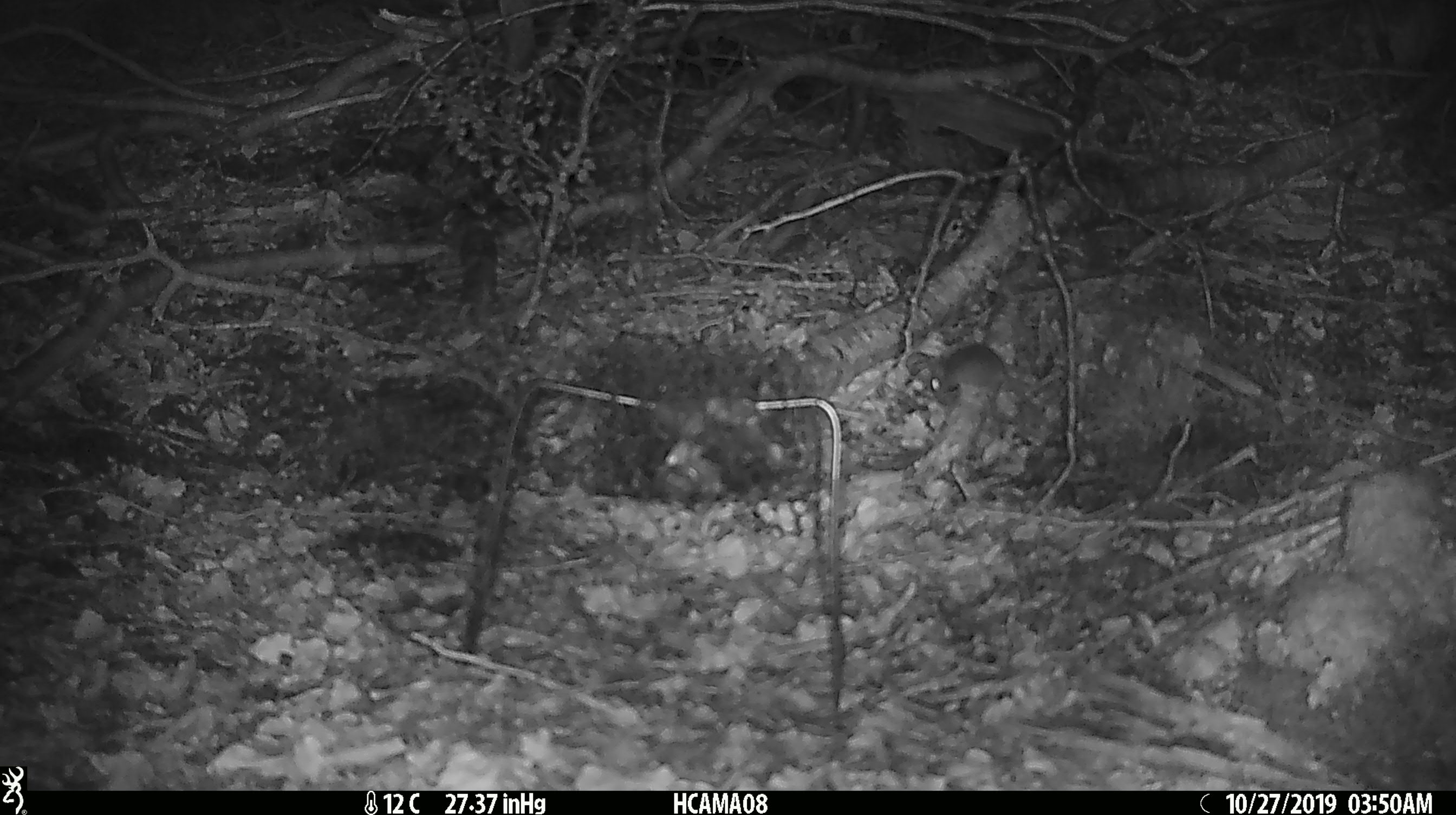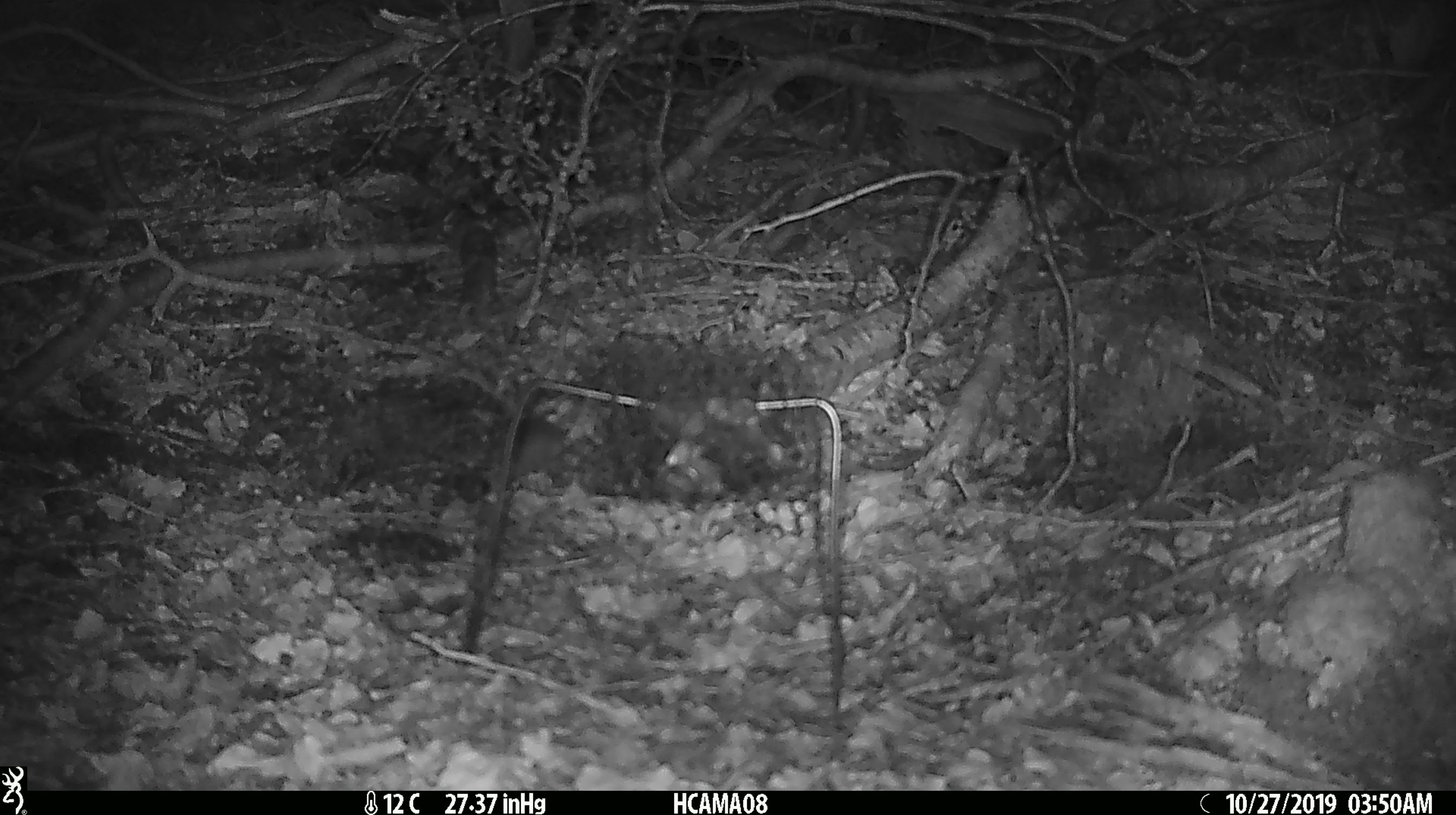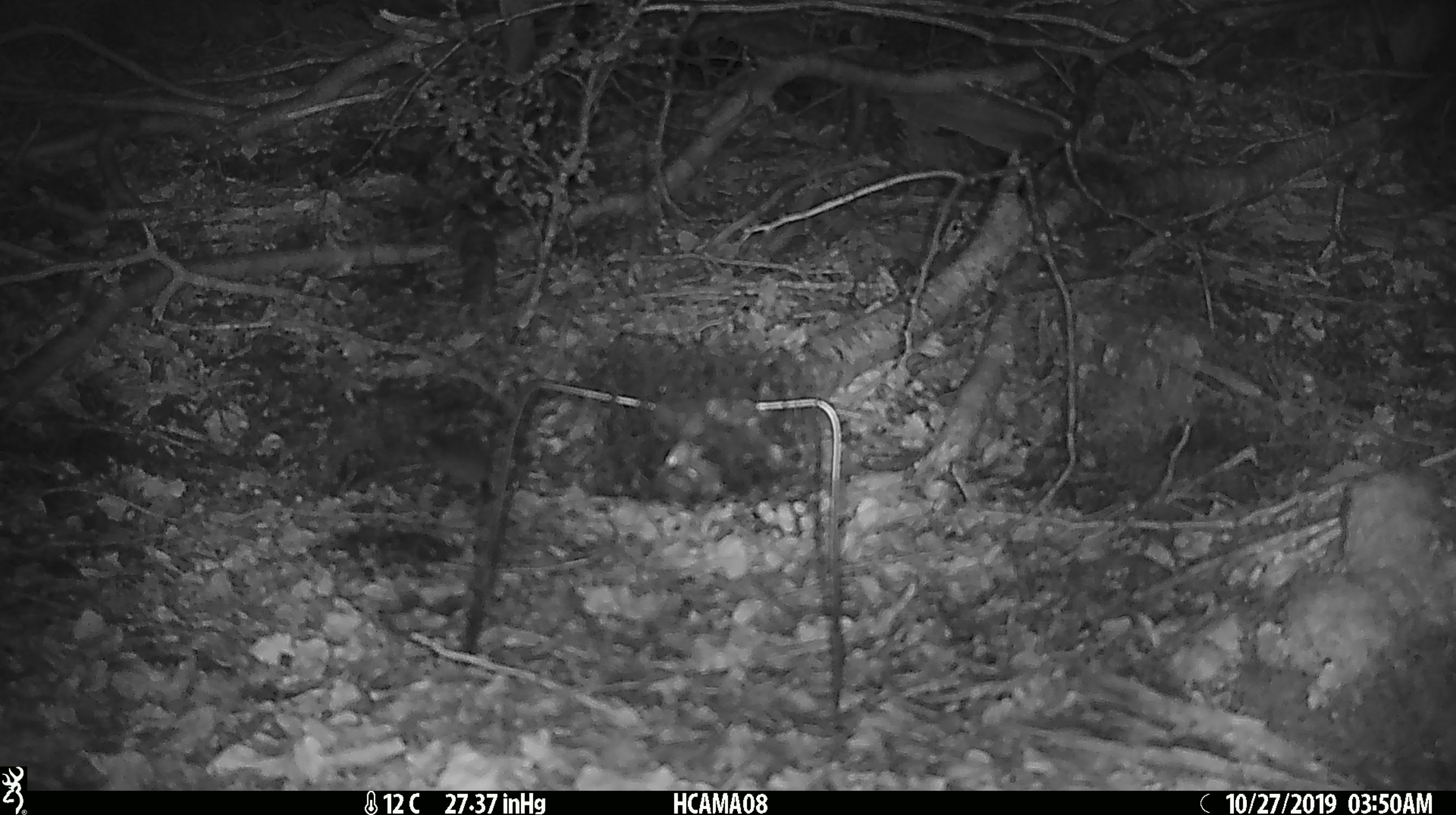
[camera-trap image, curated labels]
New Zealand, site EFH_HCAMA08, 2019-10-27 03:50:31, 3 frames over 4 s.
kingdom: Animalia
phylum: Chordata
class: Mammalia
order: Rodentia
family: Muridae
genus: Mus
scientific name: Mus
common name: mouse